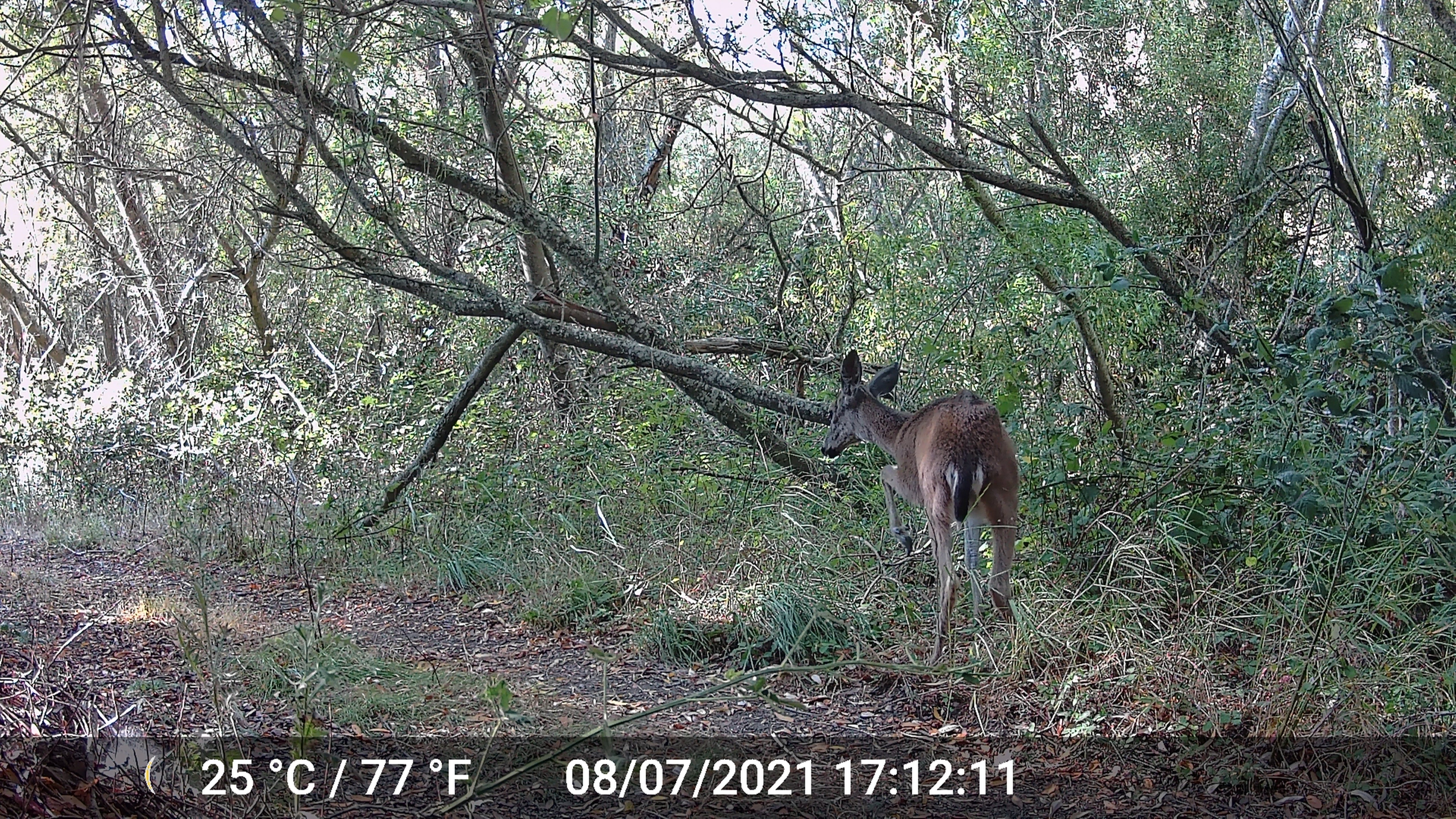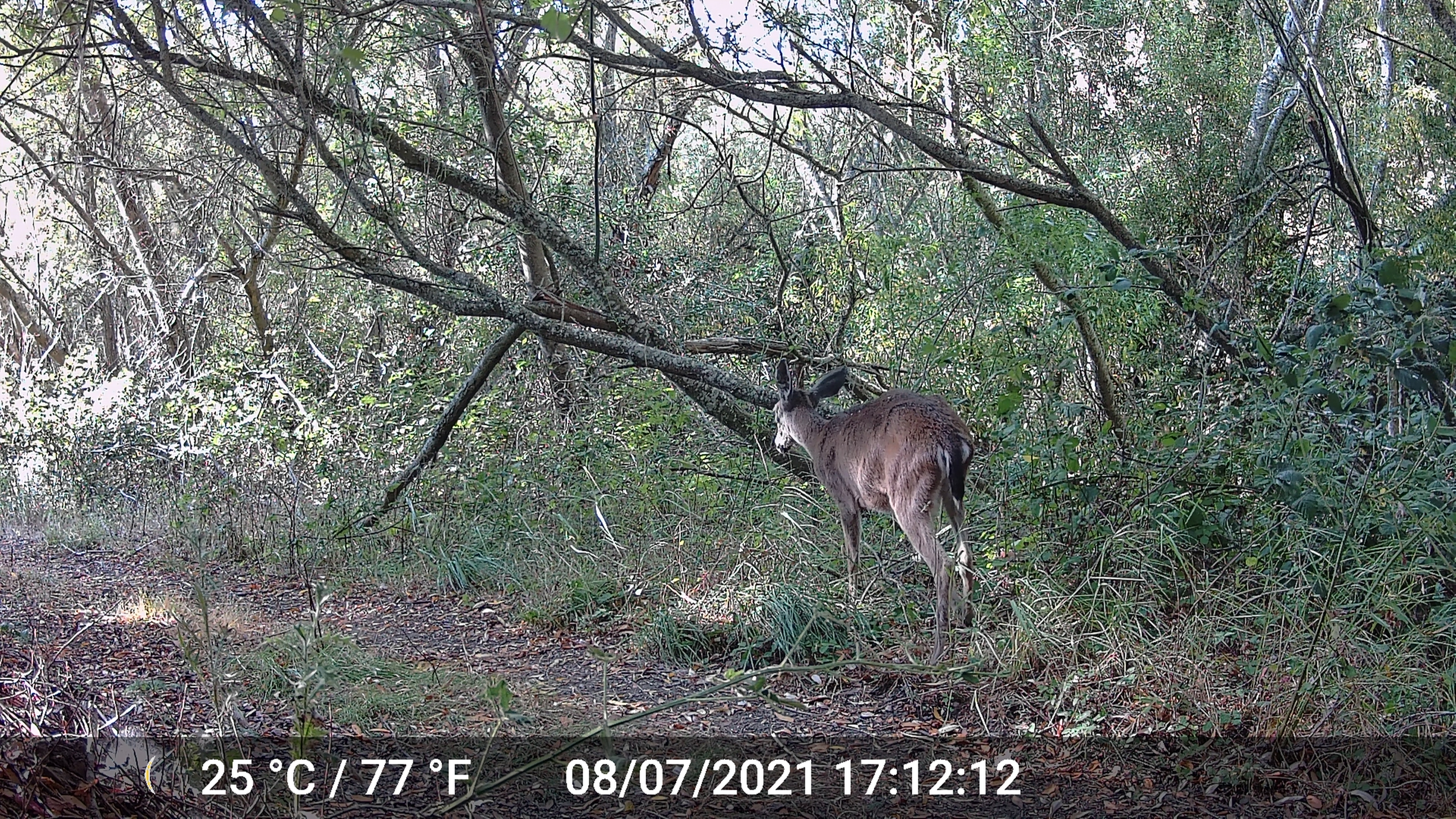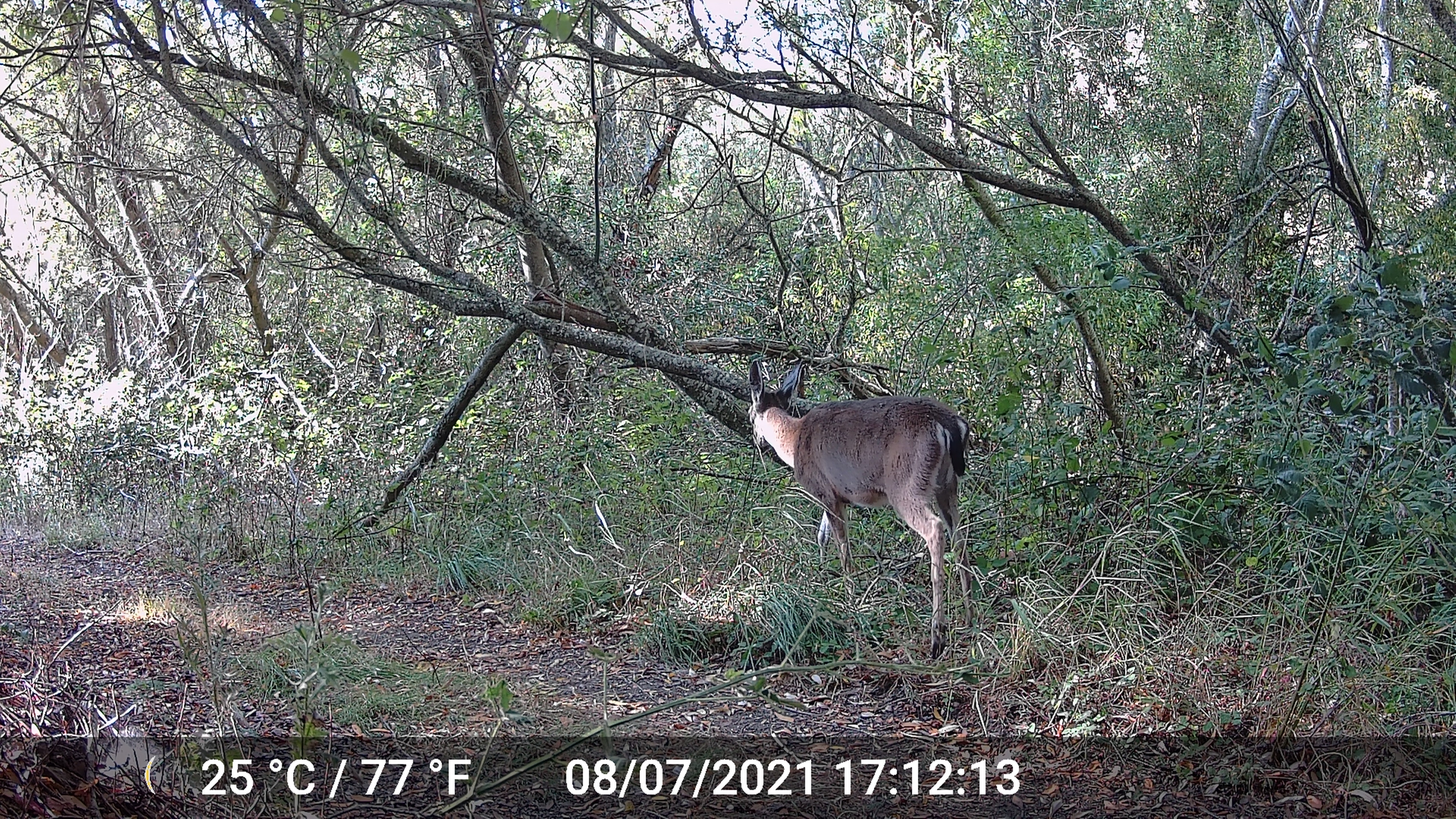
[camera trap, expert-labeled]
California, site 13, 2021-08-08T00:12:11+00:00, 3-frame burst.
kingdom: Animalia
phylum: Chordata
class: Mammalia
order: Artiodactyla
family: Cervidae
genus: Odocoileus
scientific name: Odocoileus hemionus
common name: mule deer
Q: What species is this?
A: Mule deer (Odocoileus hemionus).